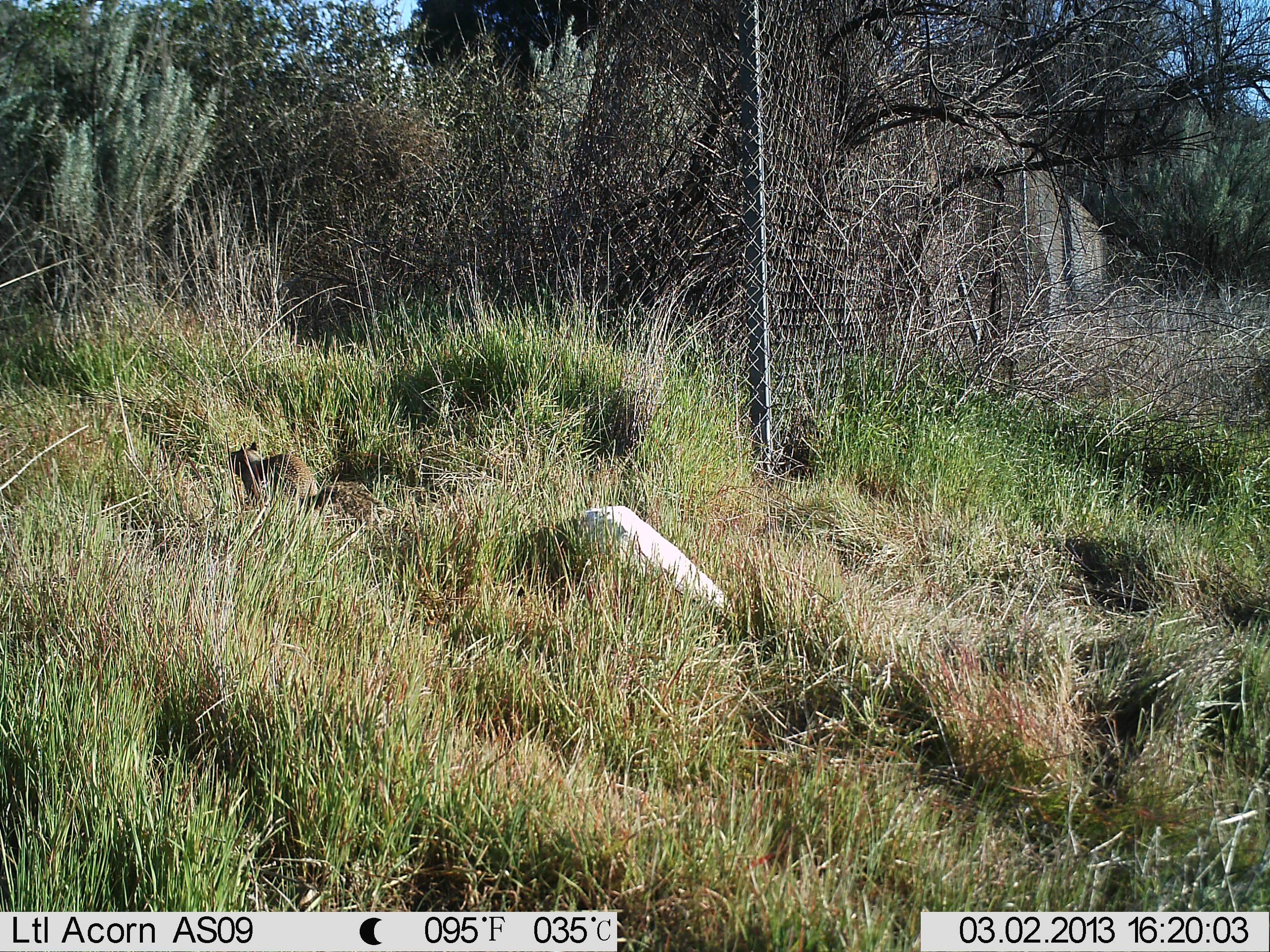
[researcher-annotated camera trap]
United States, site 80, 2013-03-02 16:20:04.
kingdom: Animalia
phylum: Chordata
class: Mammalia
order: Rodentia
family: Sciuridae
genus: Sciurus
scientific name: Sciurus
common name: squirrel